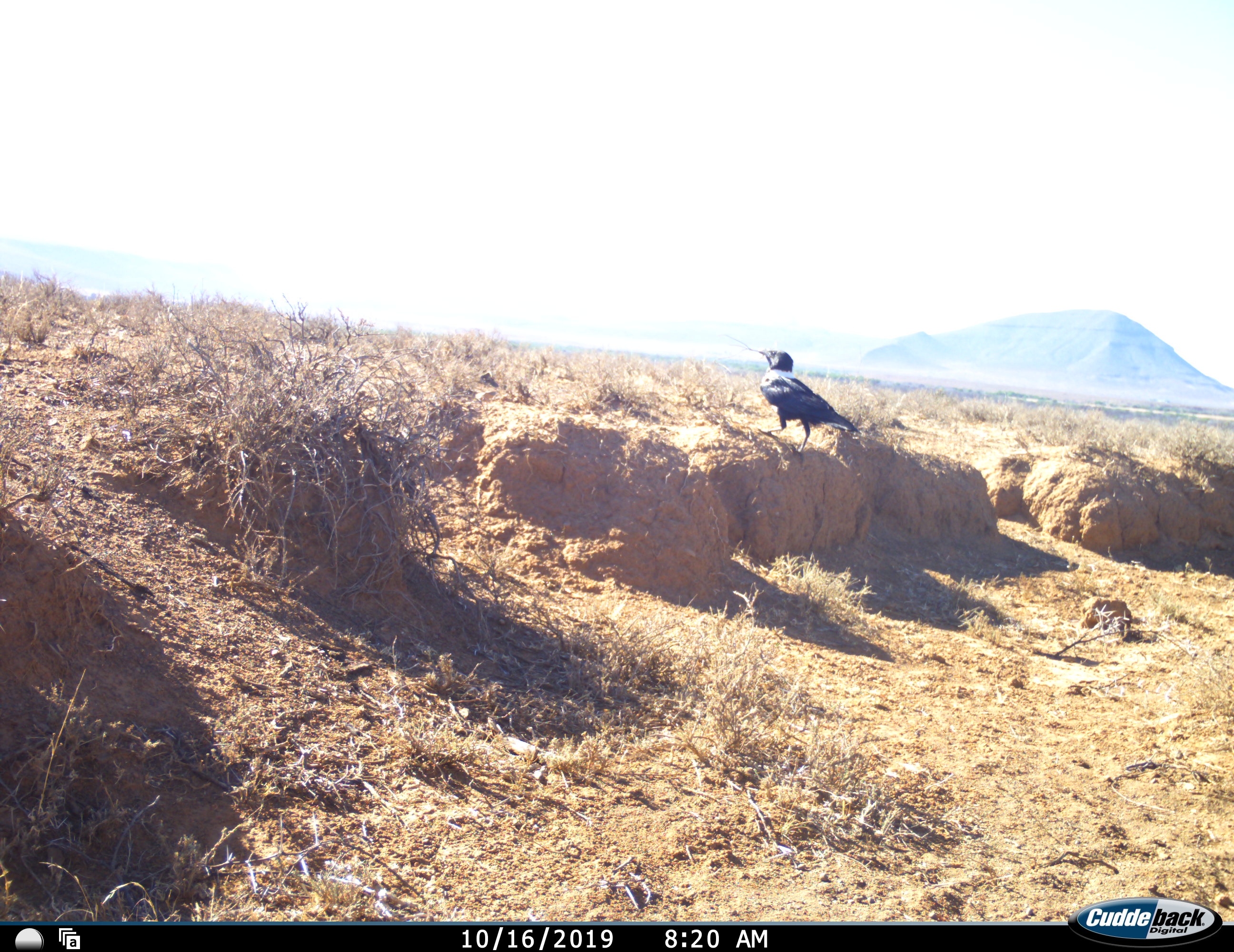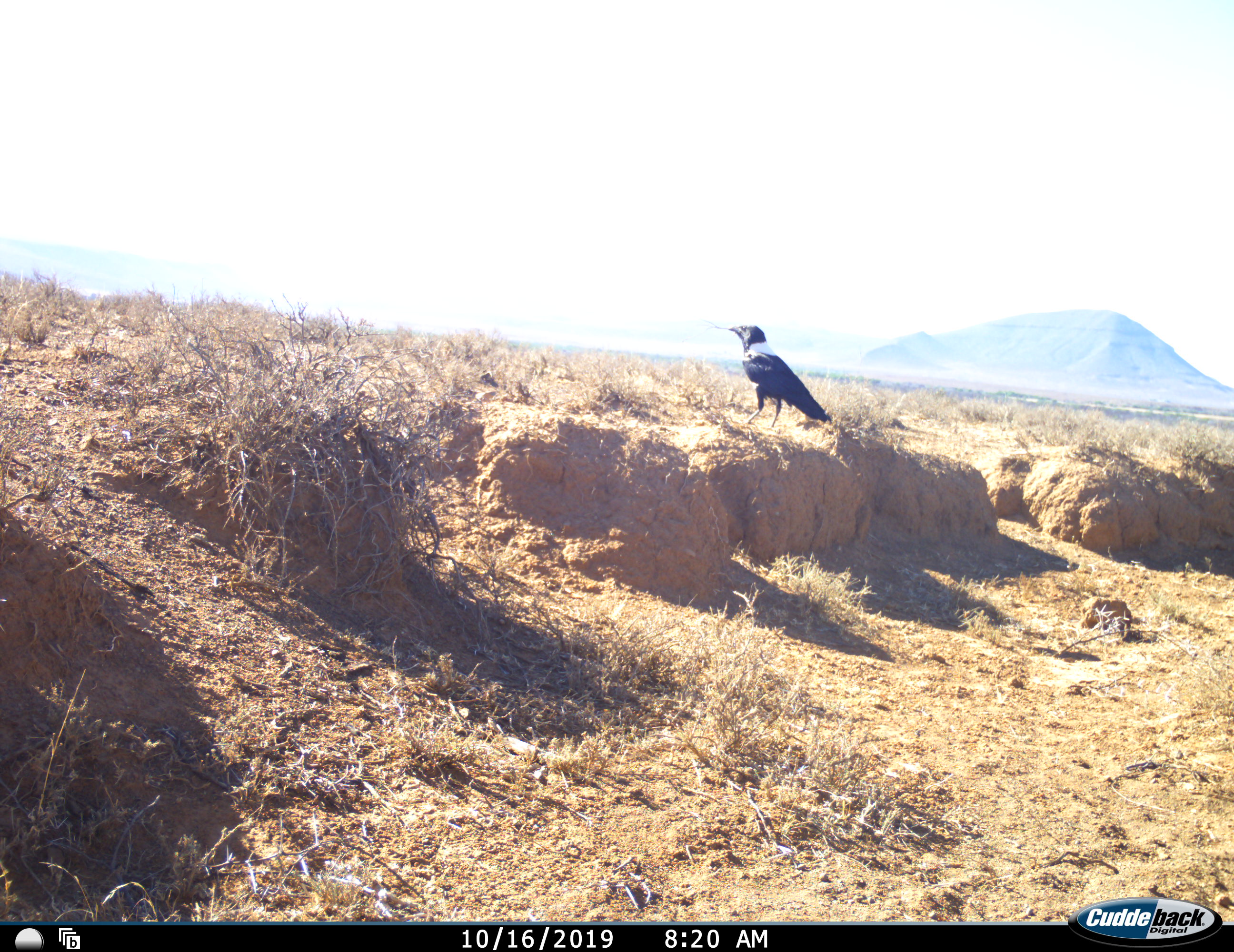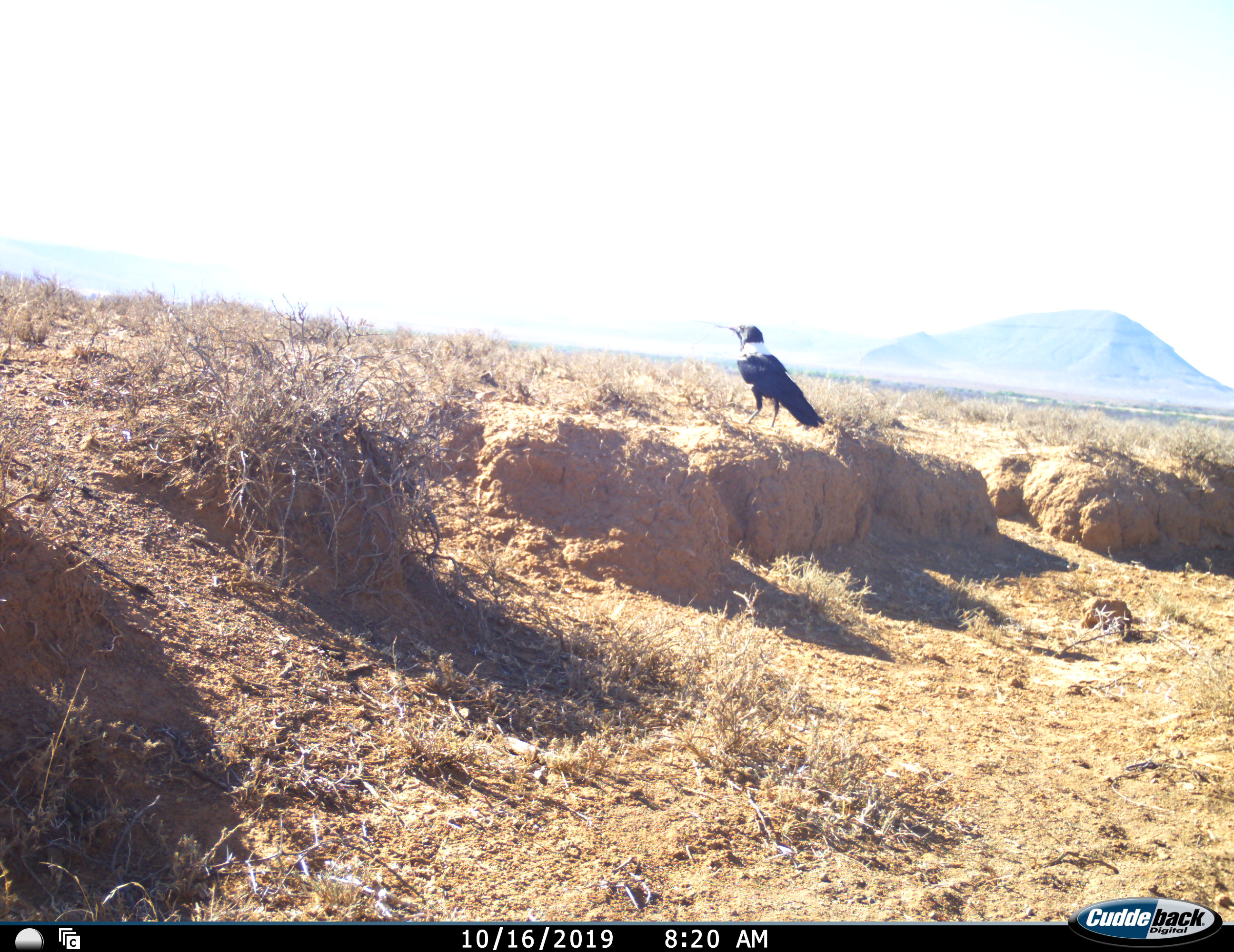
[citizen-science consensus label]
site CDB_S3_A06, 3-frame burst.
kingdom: Animalia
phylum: Chordata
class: Aves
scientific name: Aves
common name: bird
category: birdother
Birdother (bird) (Aves), count 1. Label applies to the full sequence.